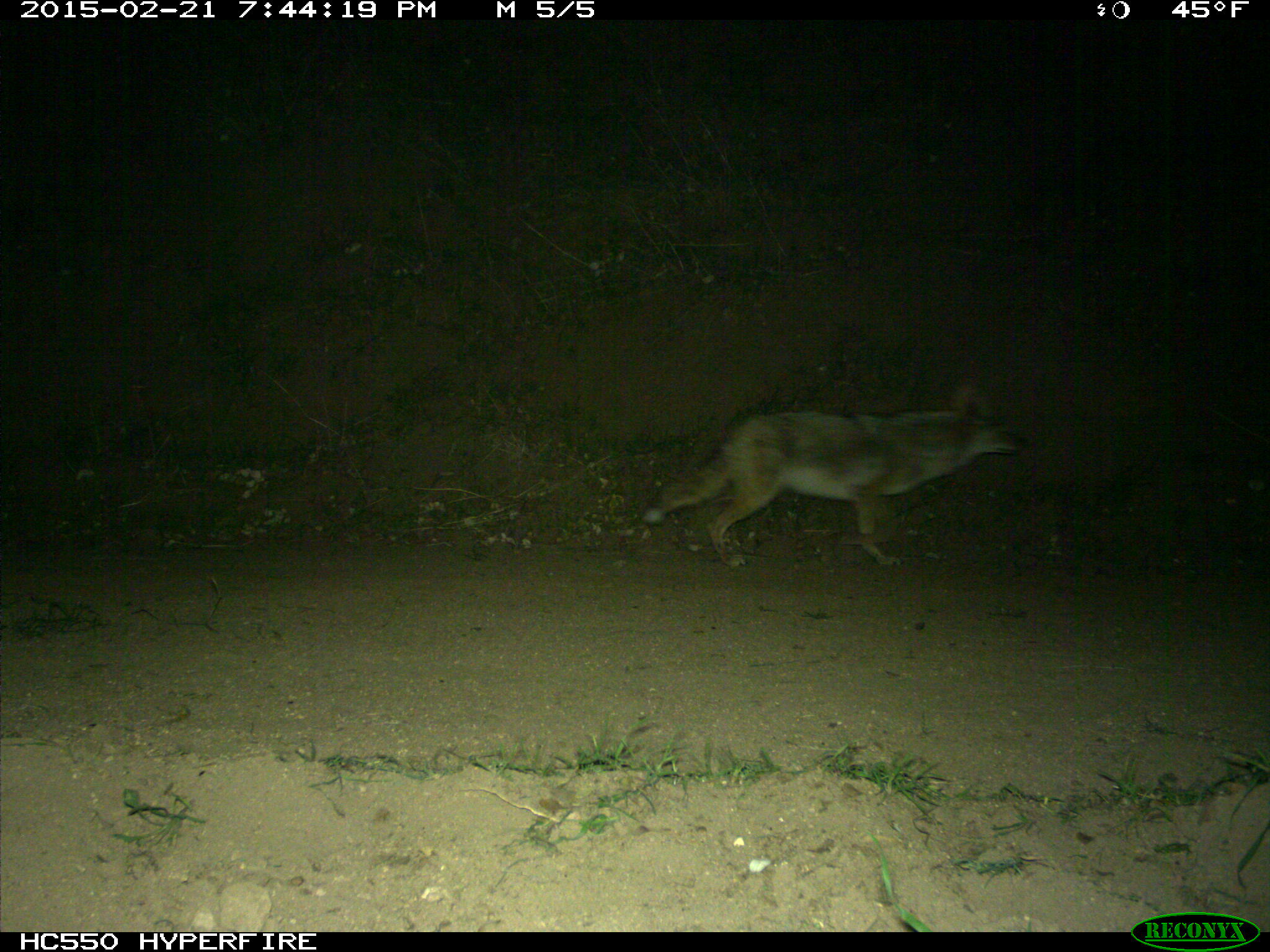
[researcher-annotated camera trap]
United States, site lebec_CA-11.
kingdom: Animalia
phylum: Chordata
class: Mammalia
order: Carnivora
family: Canidae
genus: Canis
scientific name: Canis latrans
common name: coyote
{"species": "Canis latrans (coyote)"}